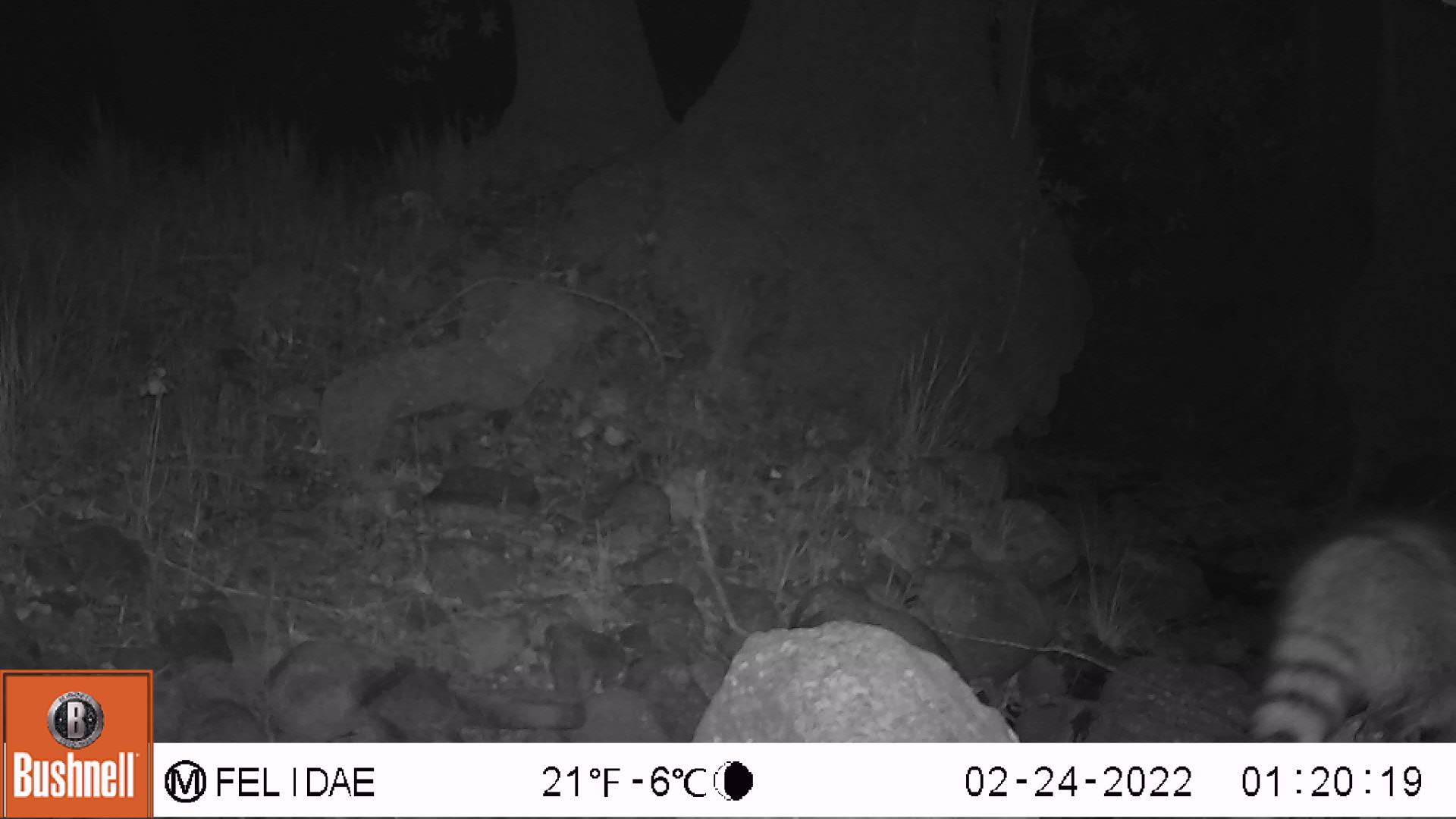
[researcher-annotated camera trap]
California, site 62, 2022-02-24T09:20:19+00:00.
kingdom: Animalia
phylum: Chordata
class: Mammalia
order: Carnivora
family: Procyonidae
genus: Procyon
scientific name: Procyon lotor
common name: raccoon